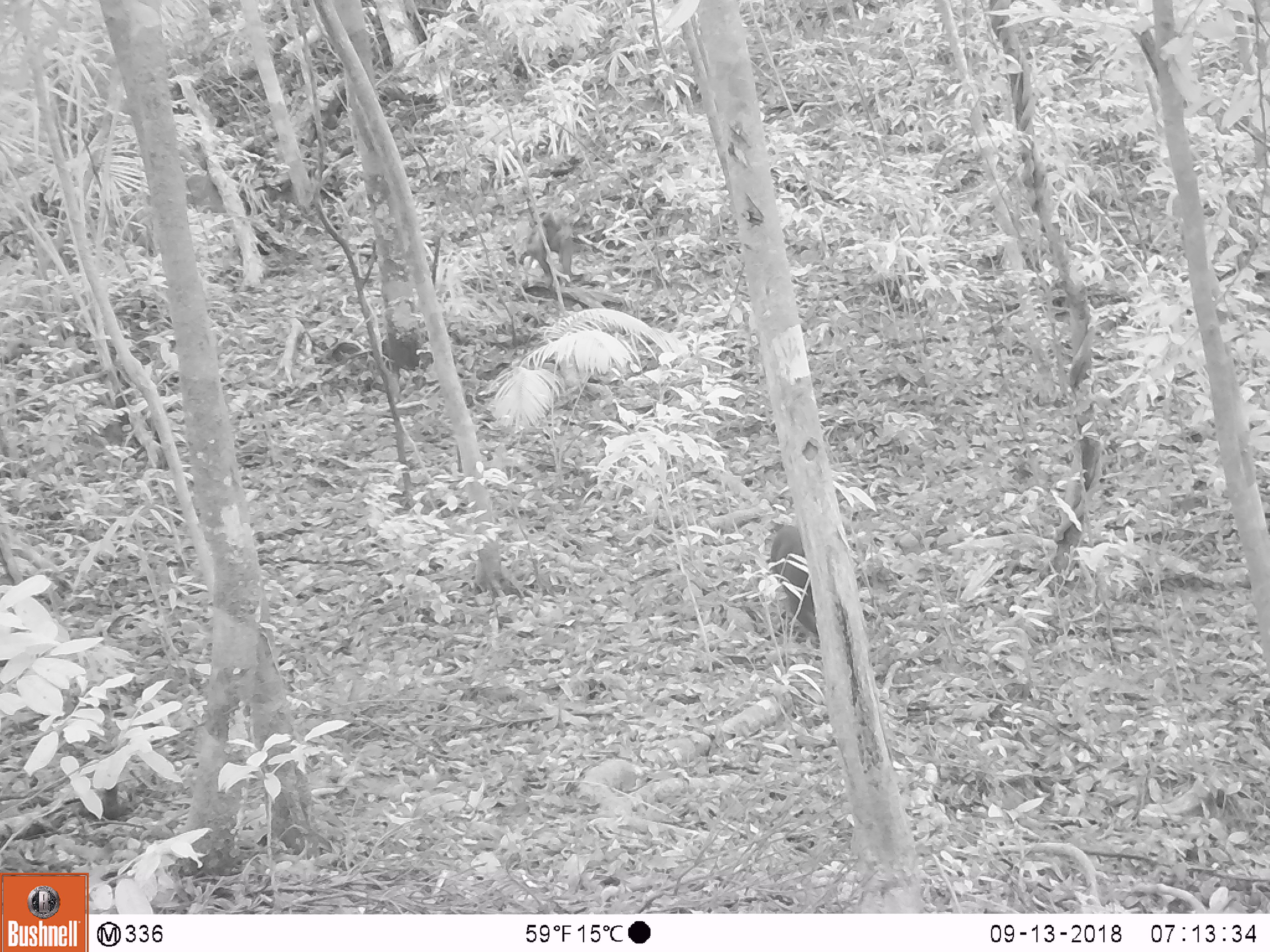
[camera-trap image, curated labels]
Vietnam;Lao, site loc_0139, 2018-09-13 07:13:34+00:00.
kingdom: Animalia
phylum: Chordata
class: Mammalia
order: Primates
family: Cercopithecidae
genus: Macaca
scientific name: Macaca arctoides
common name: stump-tailed macaque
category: stump tailed macaque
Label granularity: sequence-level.